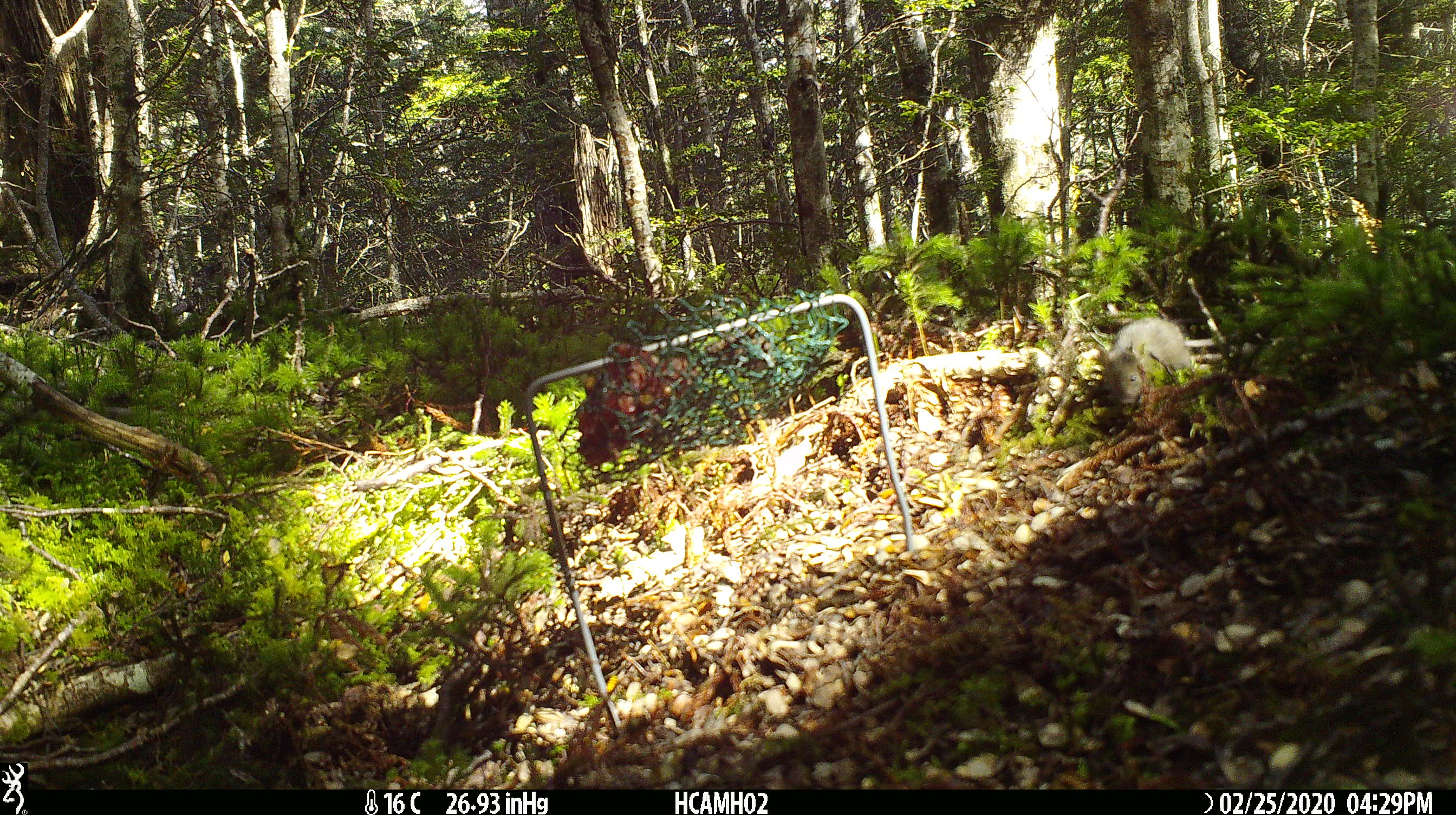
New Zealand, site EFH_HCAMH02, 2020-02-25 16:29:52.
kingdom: Animalia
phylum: Chordata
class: Mammalia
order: Rodentia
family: Muridae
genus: Mus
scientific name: Mus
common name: mouse